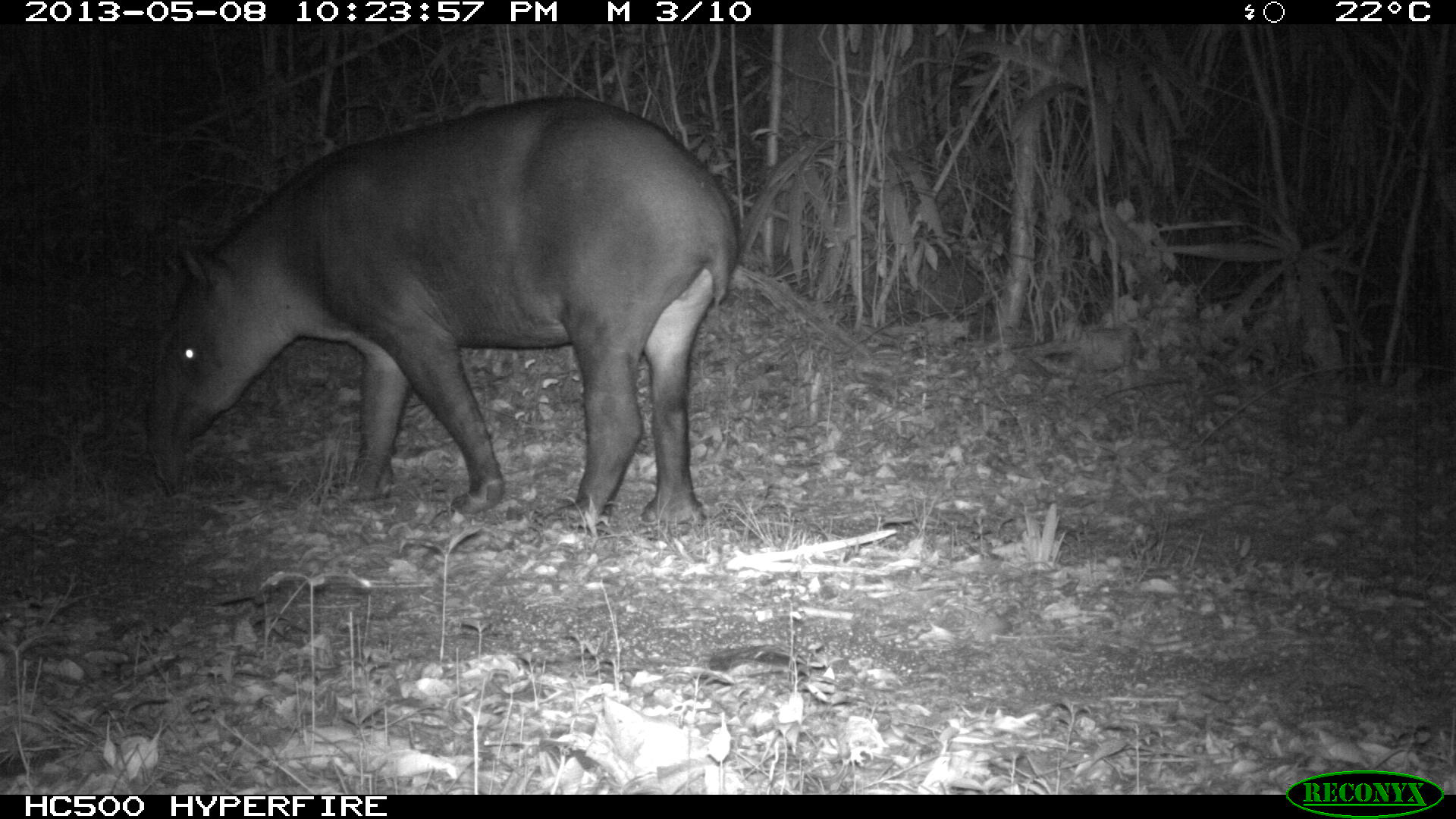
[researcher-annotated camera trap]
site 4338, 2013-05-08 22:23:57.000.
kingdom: Animalia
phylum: Chordata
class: Mammalia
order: Perissodactyla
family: Tapiridae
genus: Tapirus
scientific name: Tapirus bairdii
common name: baird's tapir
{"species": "Tapirus bairdii (baird's tapir)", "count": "1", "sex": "female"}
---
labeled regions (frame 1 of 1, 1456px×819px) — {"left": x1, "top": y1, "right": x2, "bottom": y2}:
tapirus bairdii: {"left": 140, "top": 97, "right": 737, "bottom": 525}